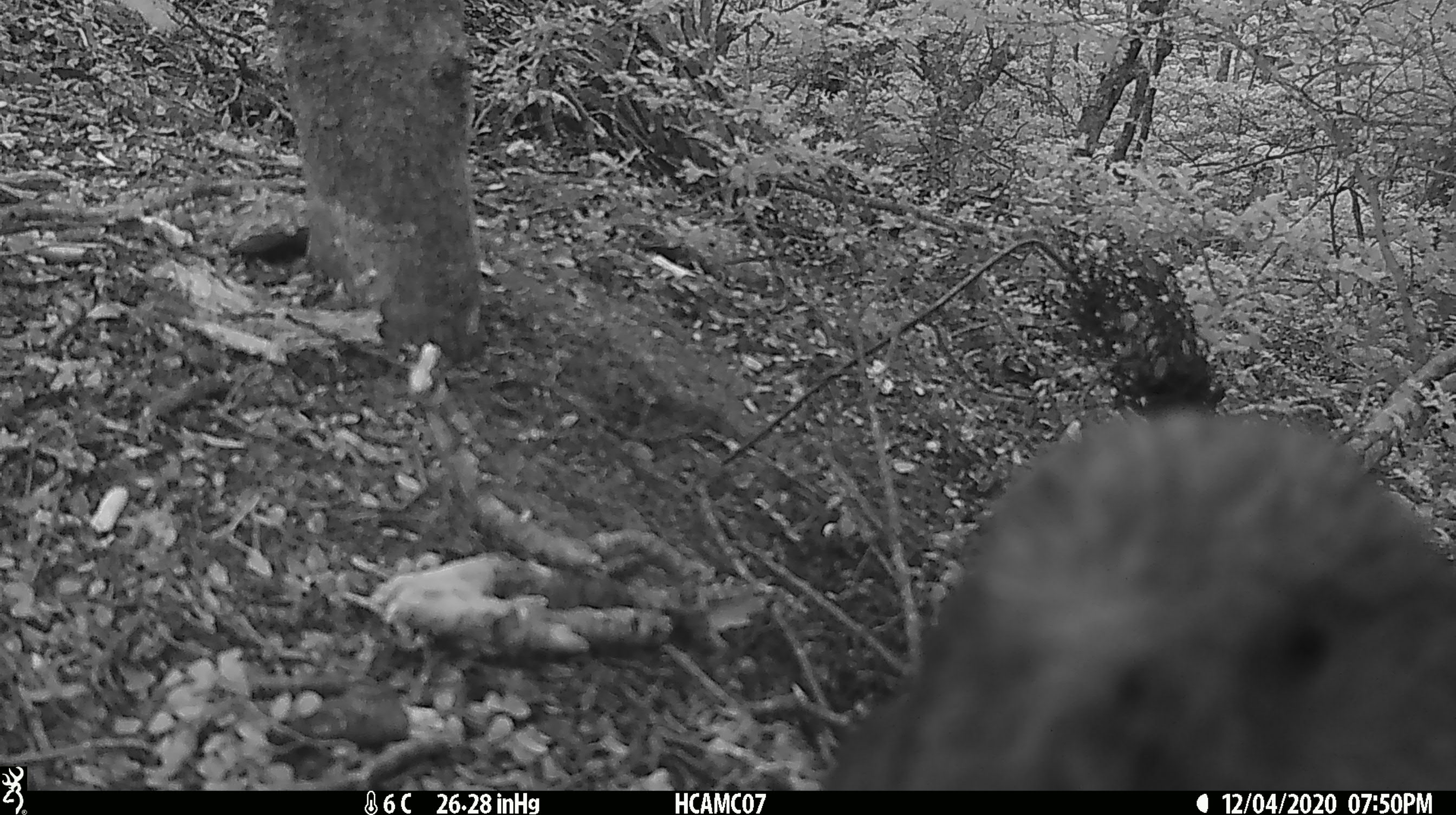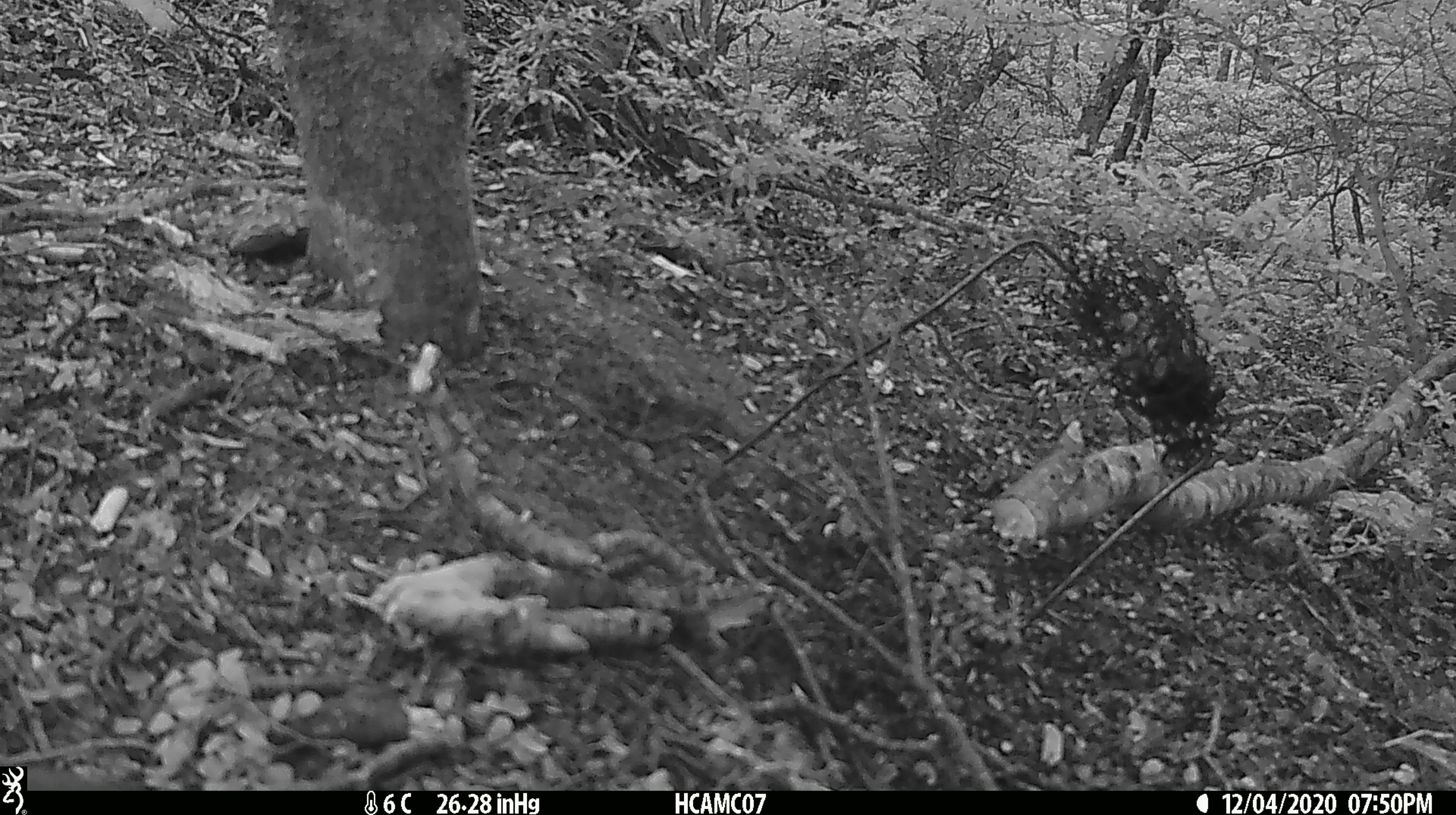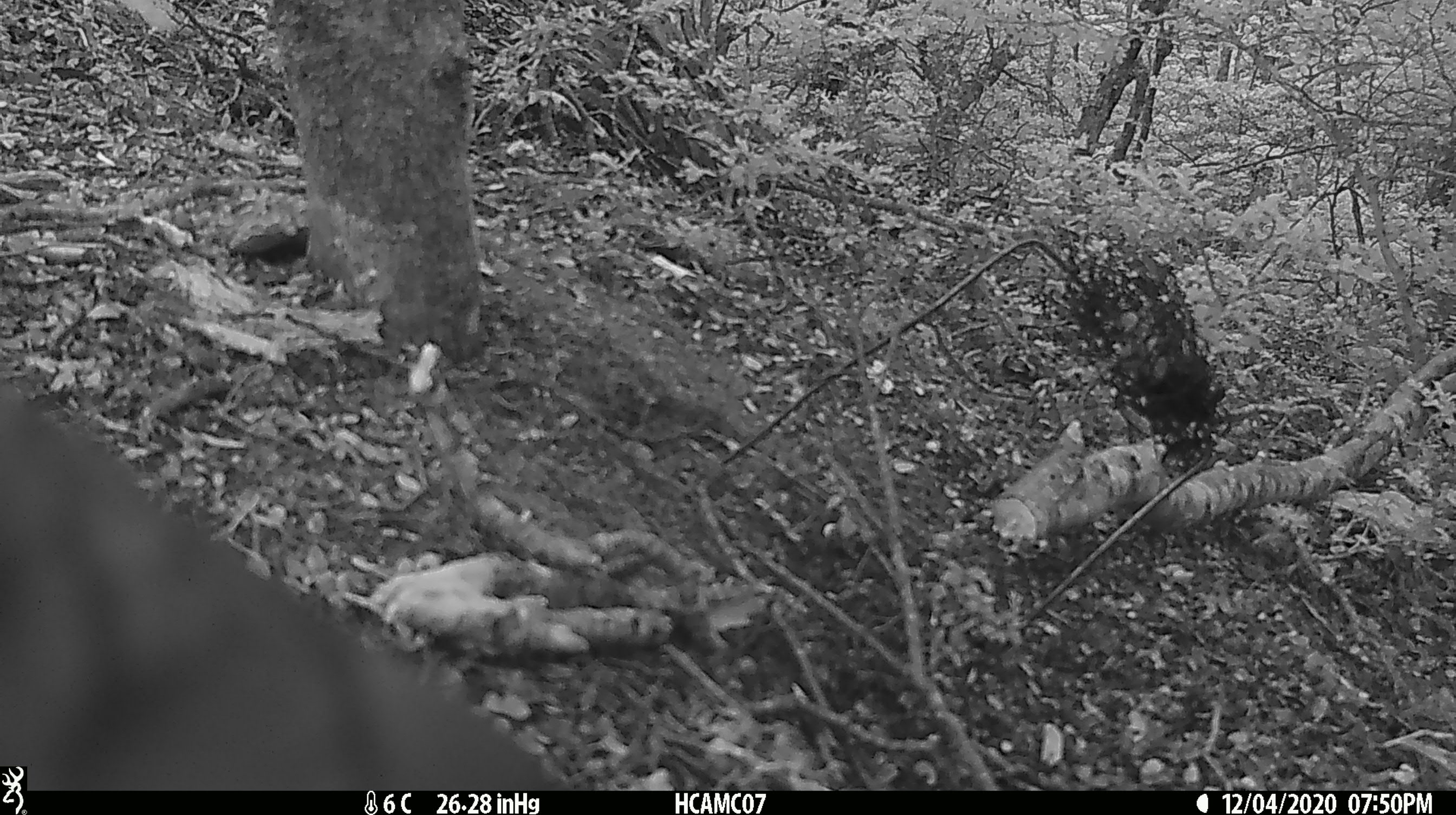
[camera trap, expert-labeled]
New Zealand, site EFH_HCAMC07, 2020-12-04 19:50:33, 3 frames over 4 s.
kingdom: Animalia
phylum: Chordata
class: Aves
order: Psittaciformes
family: Strigopidae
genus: Nestor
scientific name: Nestor notabilis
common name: kea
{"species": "kea (Nestor notabilis)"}